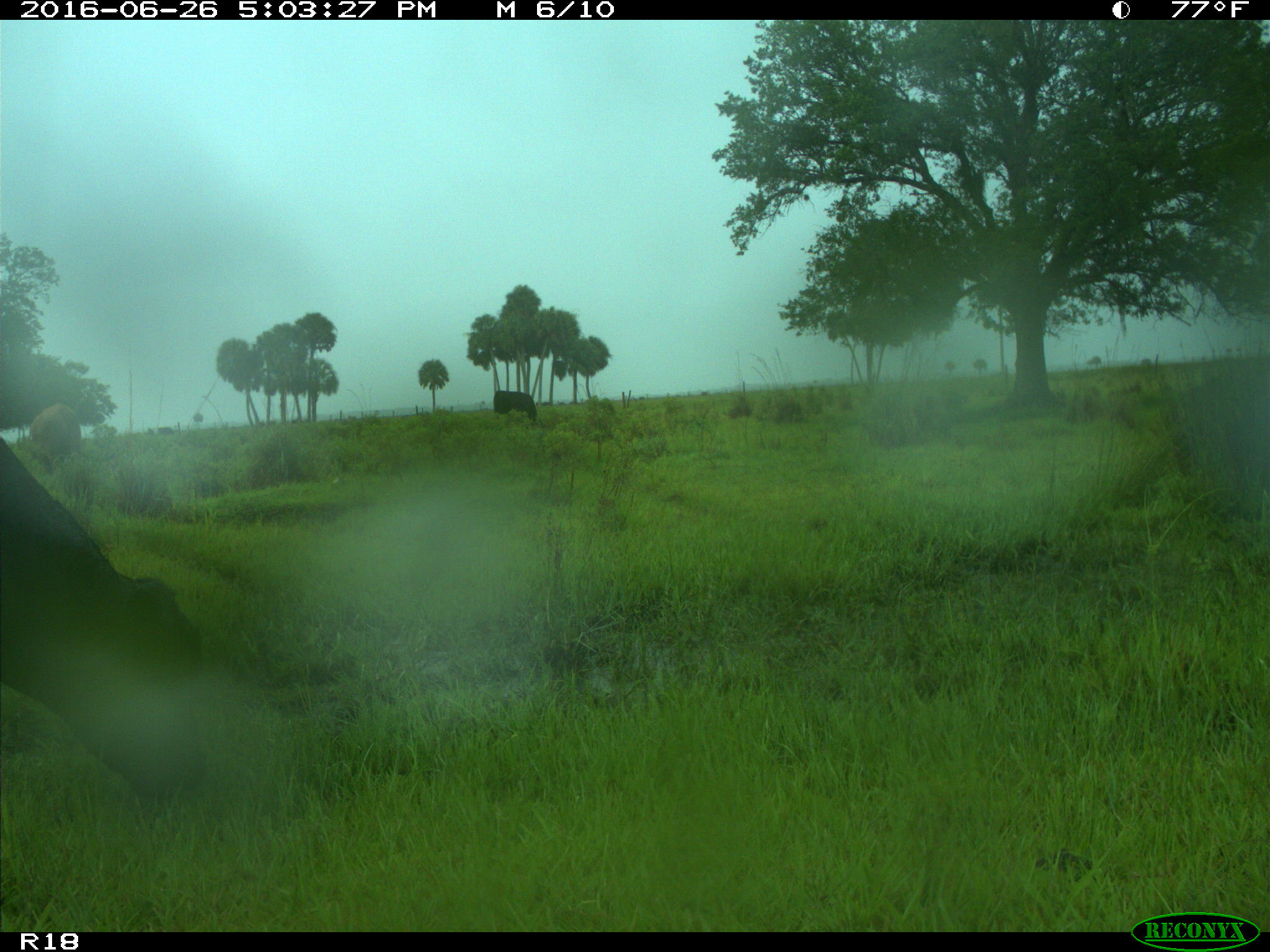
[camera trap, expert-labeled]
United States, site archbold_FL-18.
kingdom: Animalia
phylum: Chordata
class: Mammalia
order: Artiodactyla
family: Bovidae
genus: Bos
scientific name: Bos taurus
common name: domestic cow